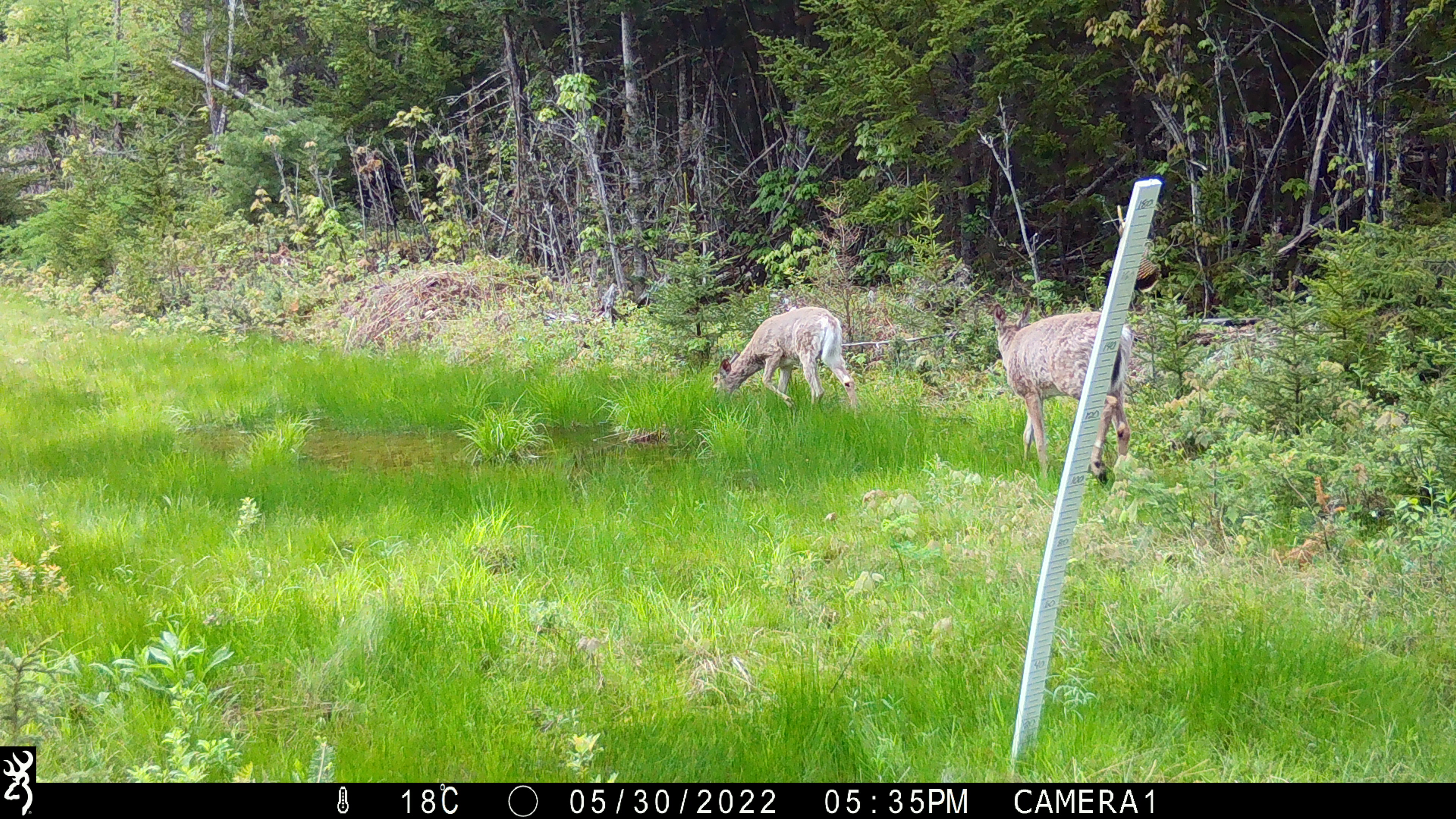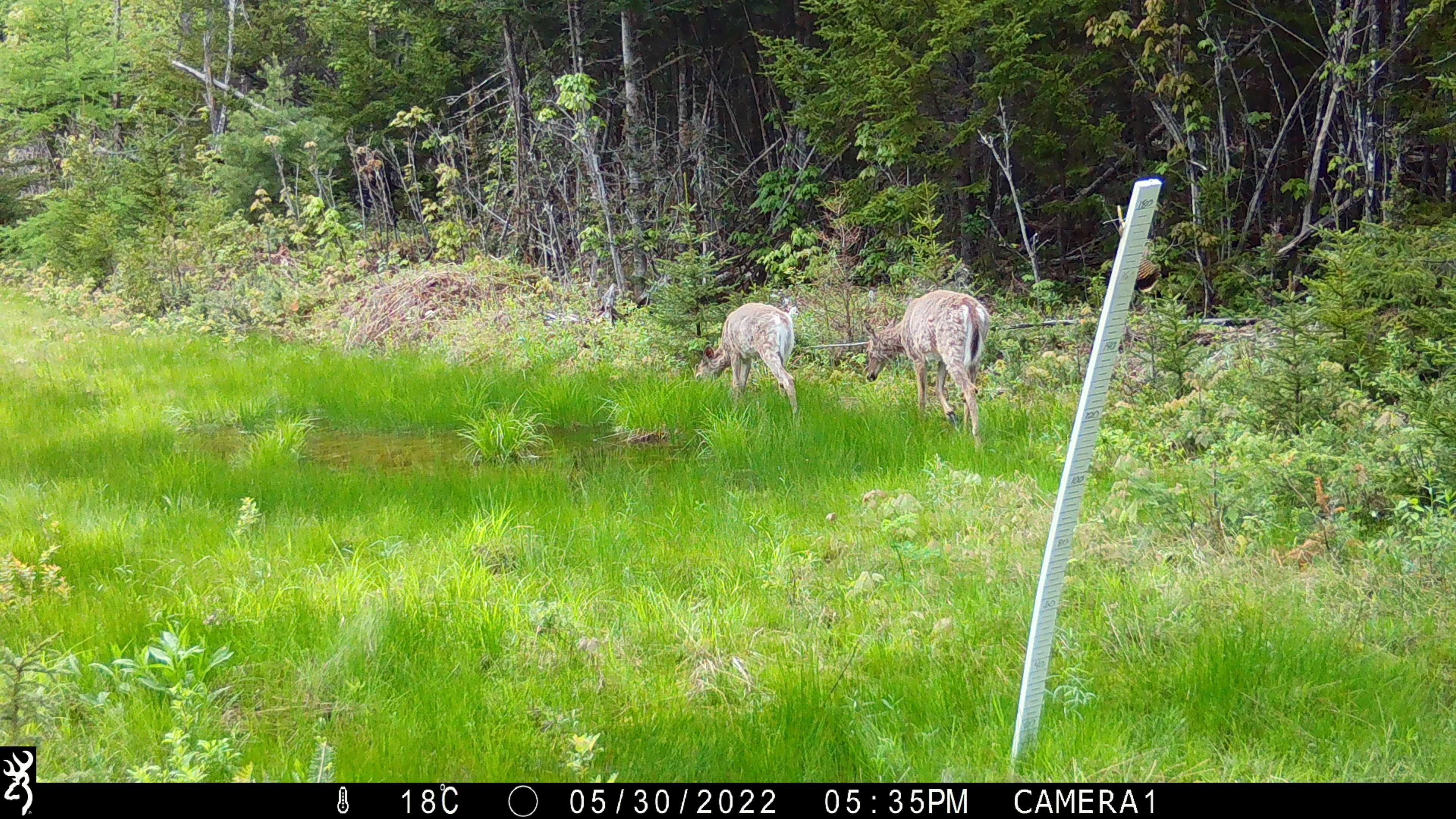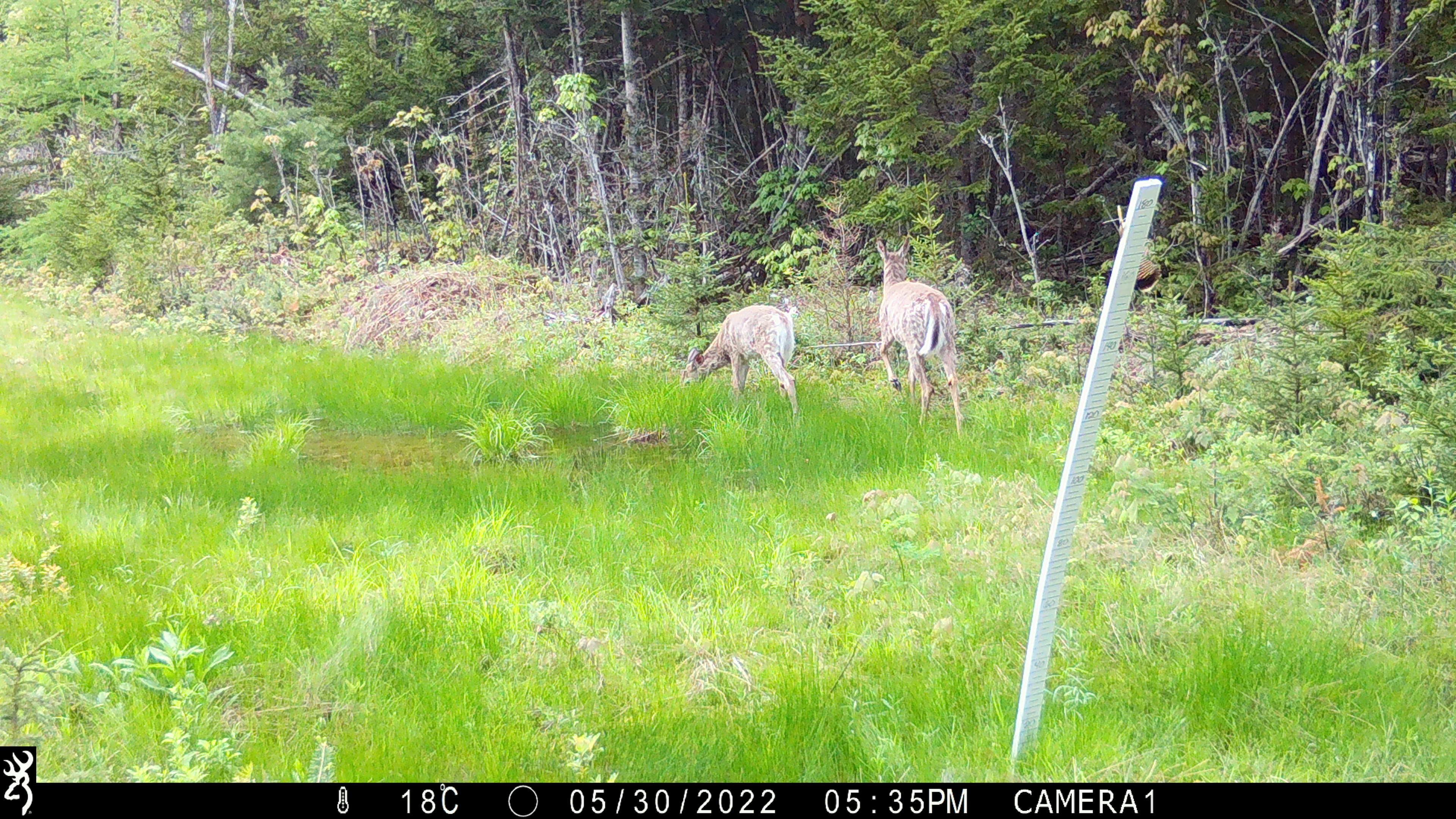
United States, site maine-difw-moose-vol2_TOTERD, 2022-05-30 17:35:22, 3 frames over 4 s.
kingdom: Animalia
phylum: Chordata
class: Mammalia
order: Artiodactyla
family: Cervidae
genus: Odocoileus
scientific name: Odocoileus virginianus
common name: white-tailed deer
White-tailed deer (Odocoileus virginianus).